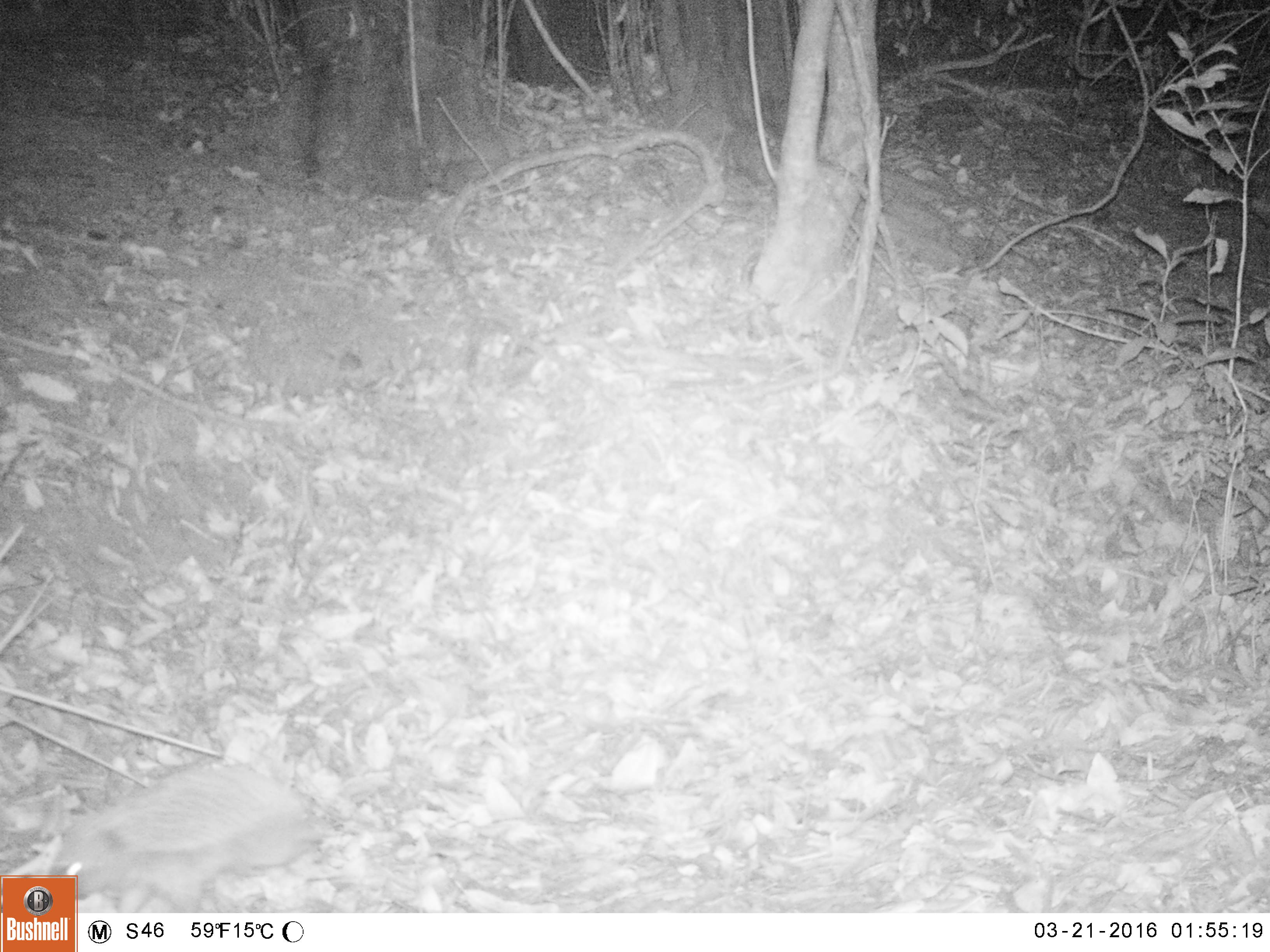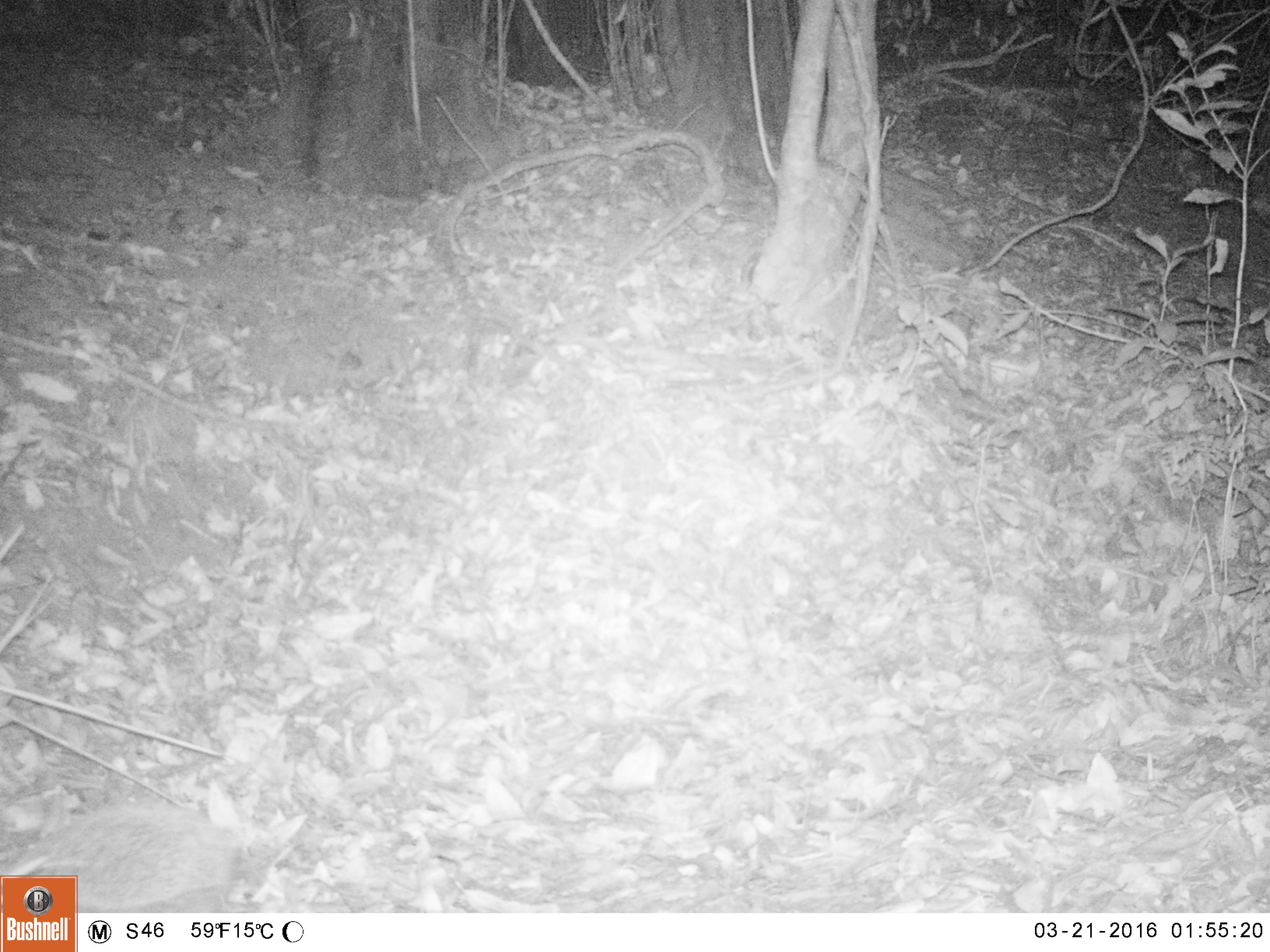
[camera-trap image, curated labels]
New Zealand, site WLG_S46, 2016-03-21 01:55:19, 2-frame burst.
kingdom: Animalia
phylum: Chordata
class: Mammalia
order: Eulipotyphla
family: Erinaceidae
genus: Erinaceus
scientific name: Erinaceus europaeus europaeus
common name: european hedgehog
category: hedgehog